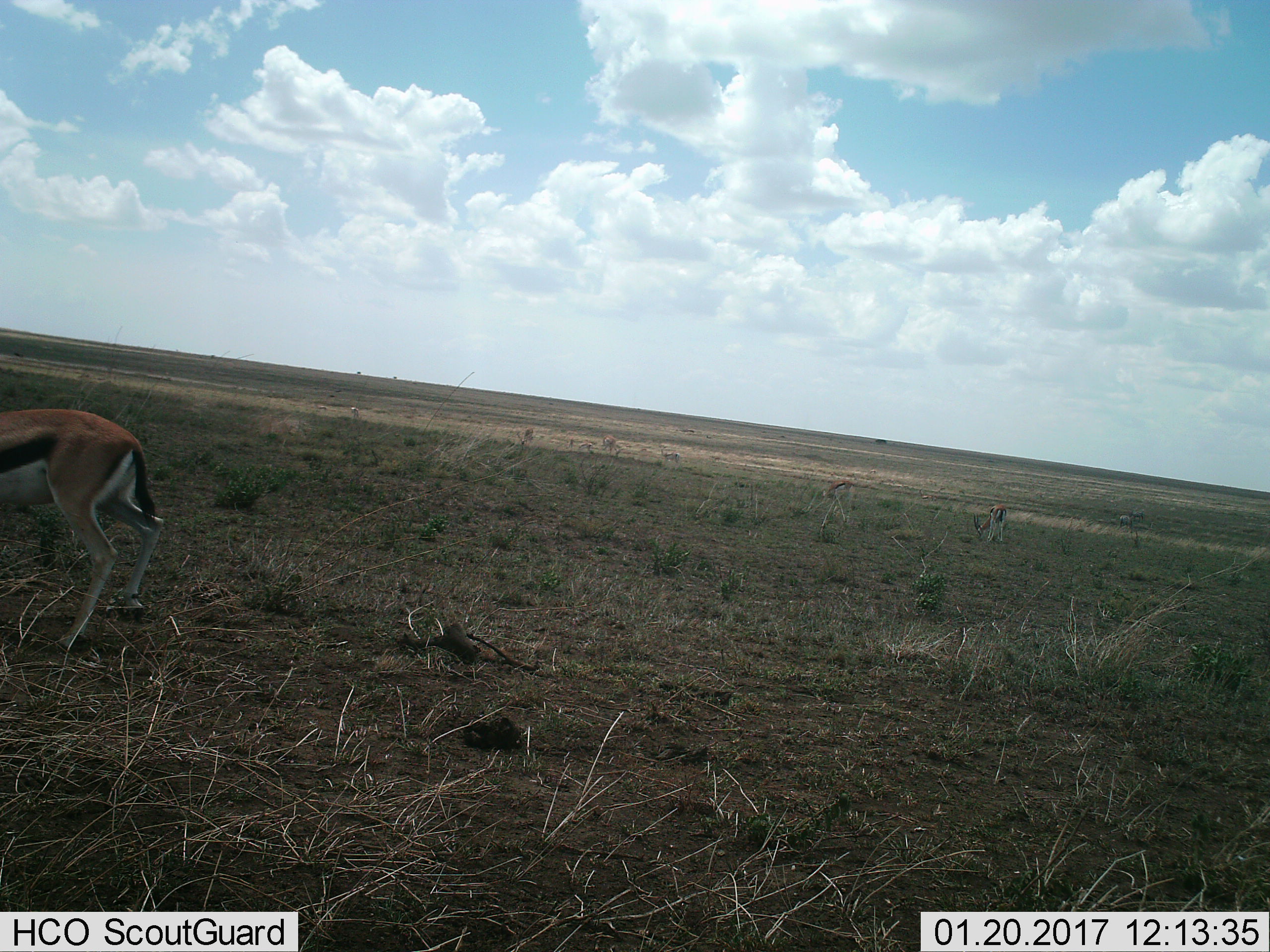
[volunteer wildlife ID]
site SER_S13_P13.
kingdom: Animalia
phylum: Chordata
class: Mammalia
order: Artiodactyla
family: Bovidae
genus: Eudorcas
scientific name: Eudorcas thomsonii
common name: thomson's gazelle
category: gazellethomsons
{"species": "gazellethomsons (thomson's gazelle) (Eudorcas thomsonii)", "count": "3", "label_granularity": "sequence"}